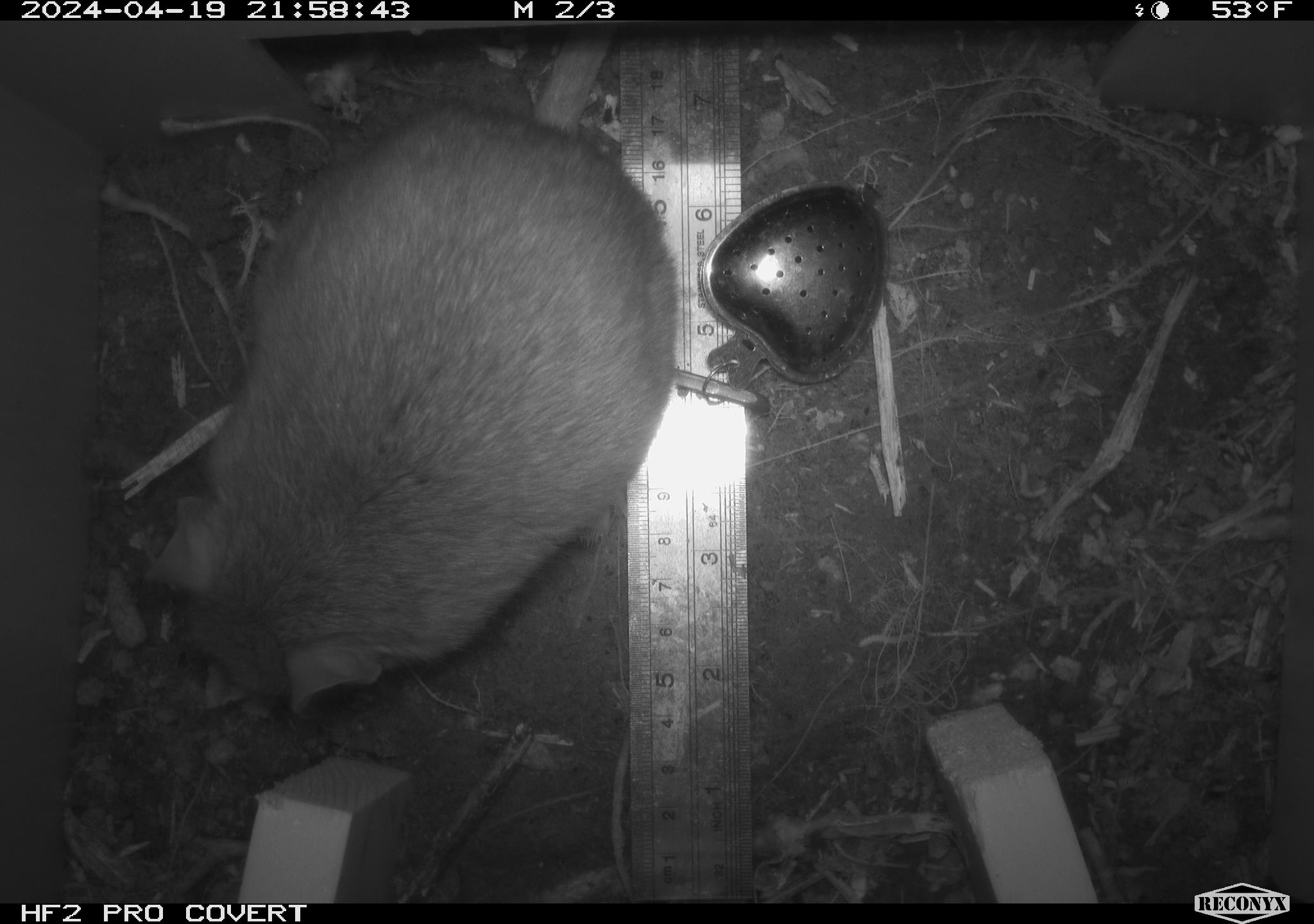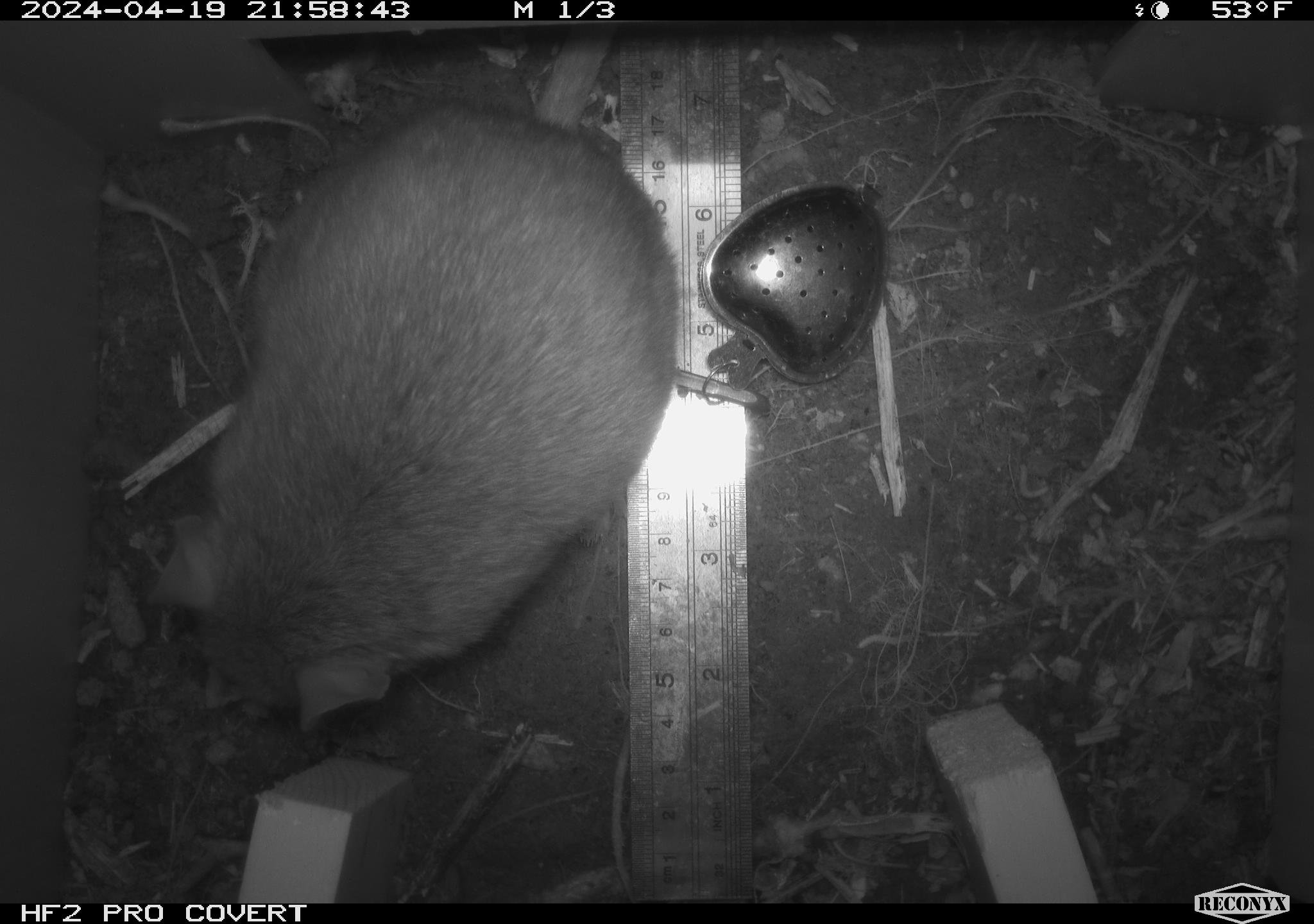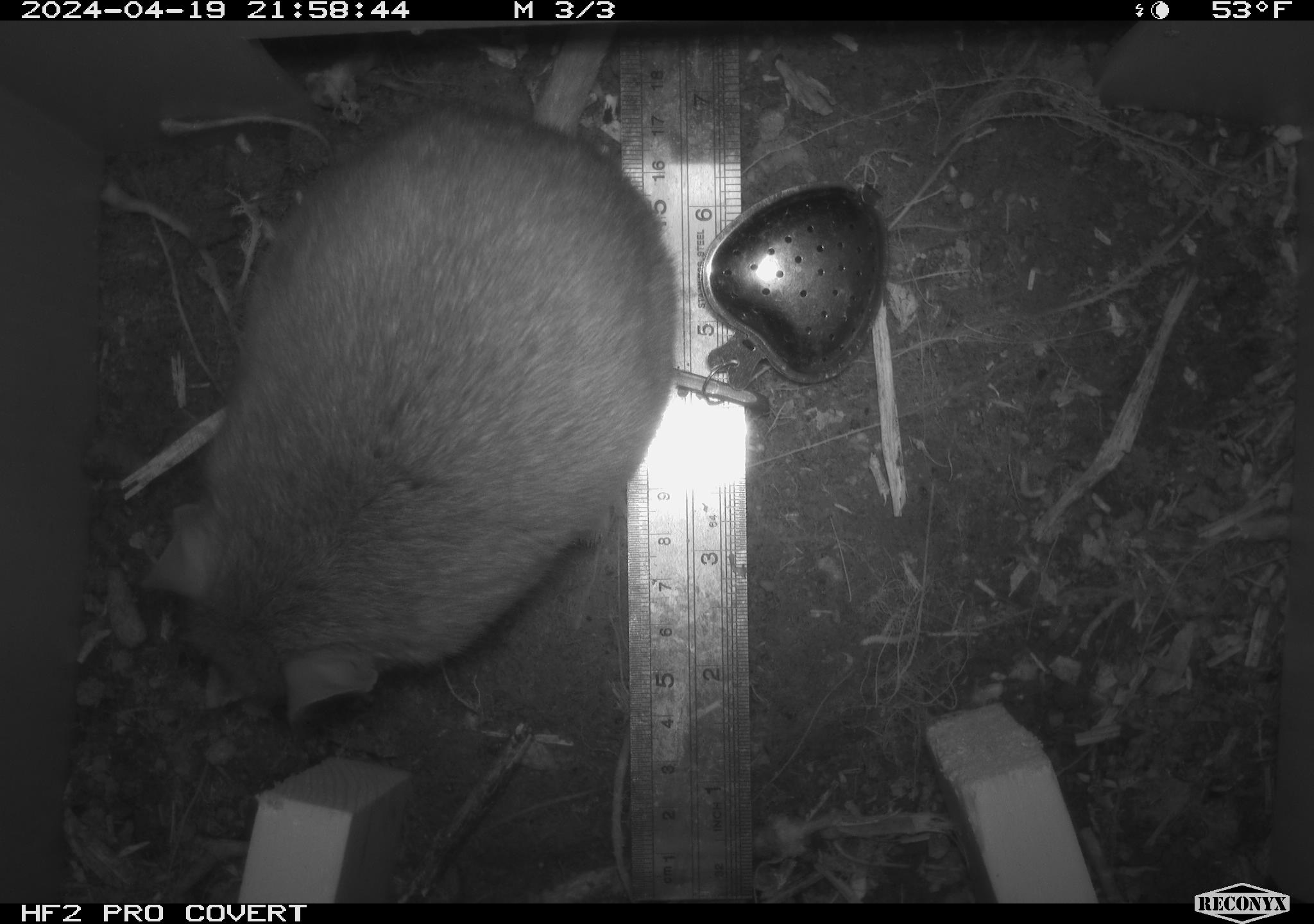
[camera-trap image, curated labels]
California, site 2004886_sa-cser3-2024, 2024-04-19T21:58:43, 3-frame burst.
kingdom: Animalia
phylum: Chordata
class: Mammalia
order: Rodentia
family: Muridae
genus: Rattus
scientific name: Rattus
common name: rat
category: rattus species